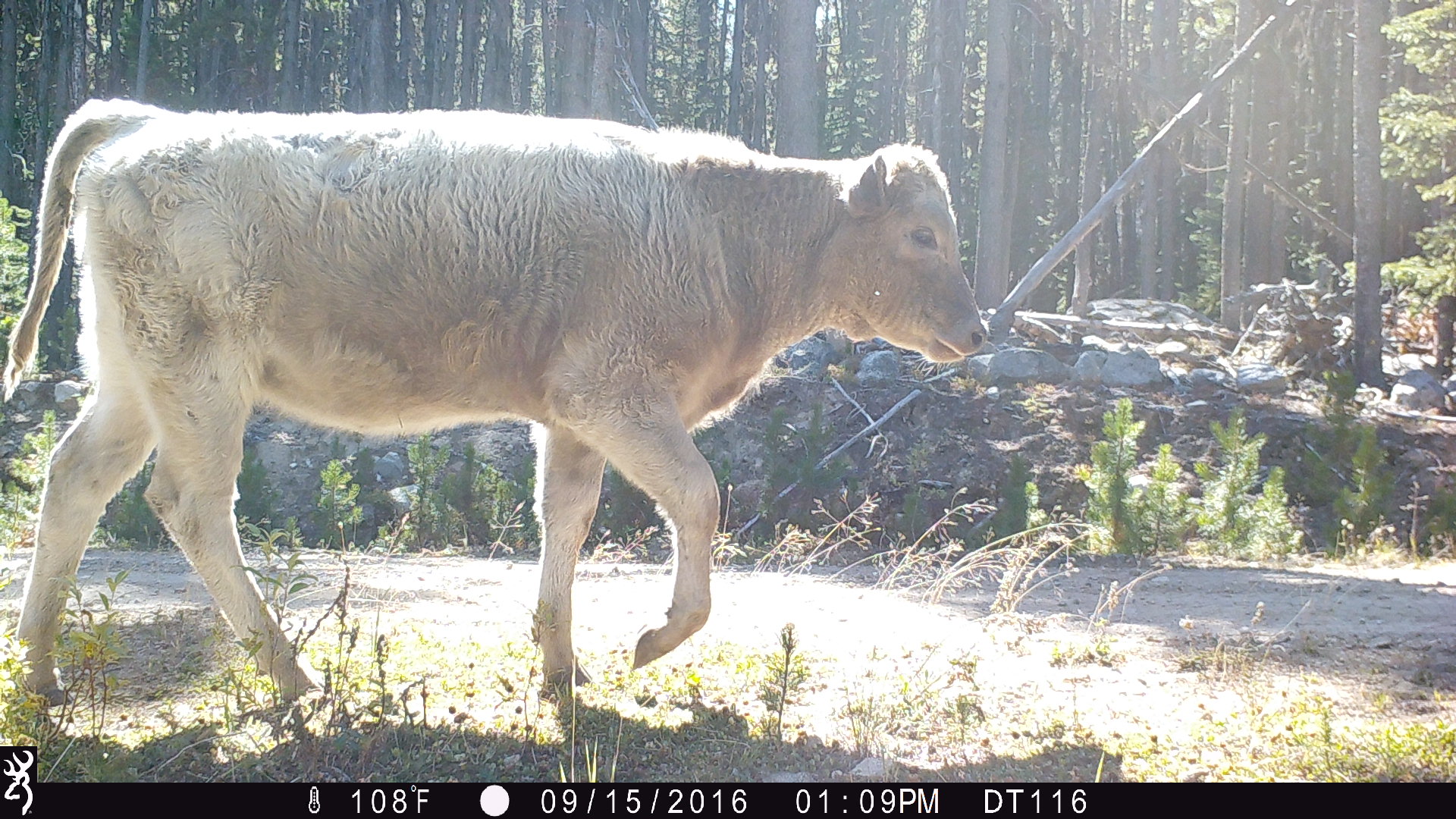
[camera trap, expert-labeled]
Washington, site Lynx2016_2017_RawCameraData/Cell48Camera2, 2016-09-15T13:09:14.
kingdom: Animalia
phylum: Chordata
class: Mammalia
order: Artiodactyla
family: Bovidae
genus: Bos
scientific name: Bos taurus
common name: domestic cattle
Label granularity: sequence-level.